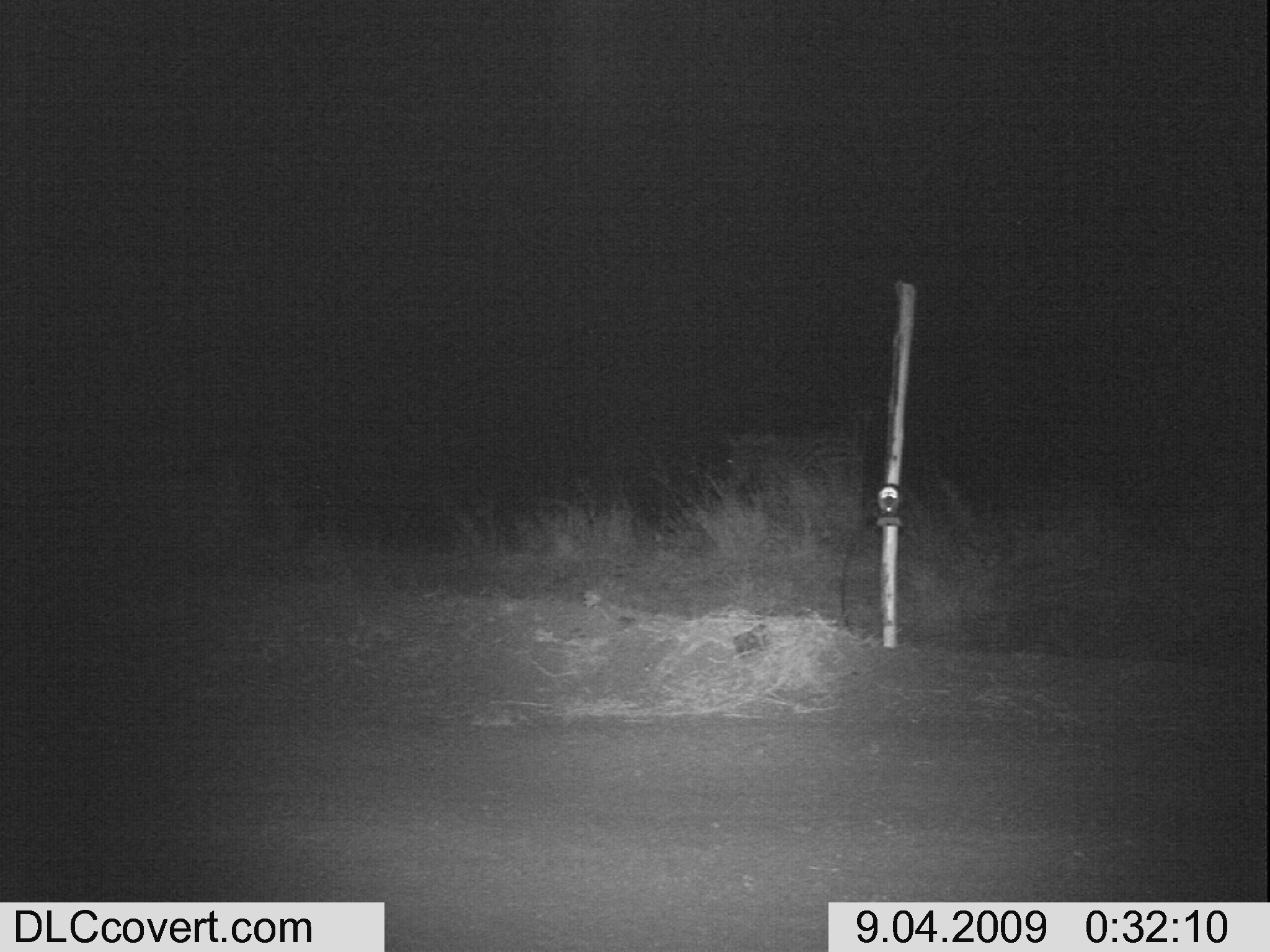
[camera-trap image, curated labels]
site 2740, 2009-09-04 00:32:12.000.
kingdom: Animalia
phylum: Chordata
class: Mammalia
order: Perissodactyla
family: Equidae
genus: Equus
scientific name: Equus quagga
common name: plains zebra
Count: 1.